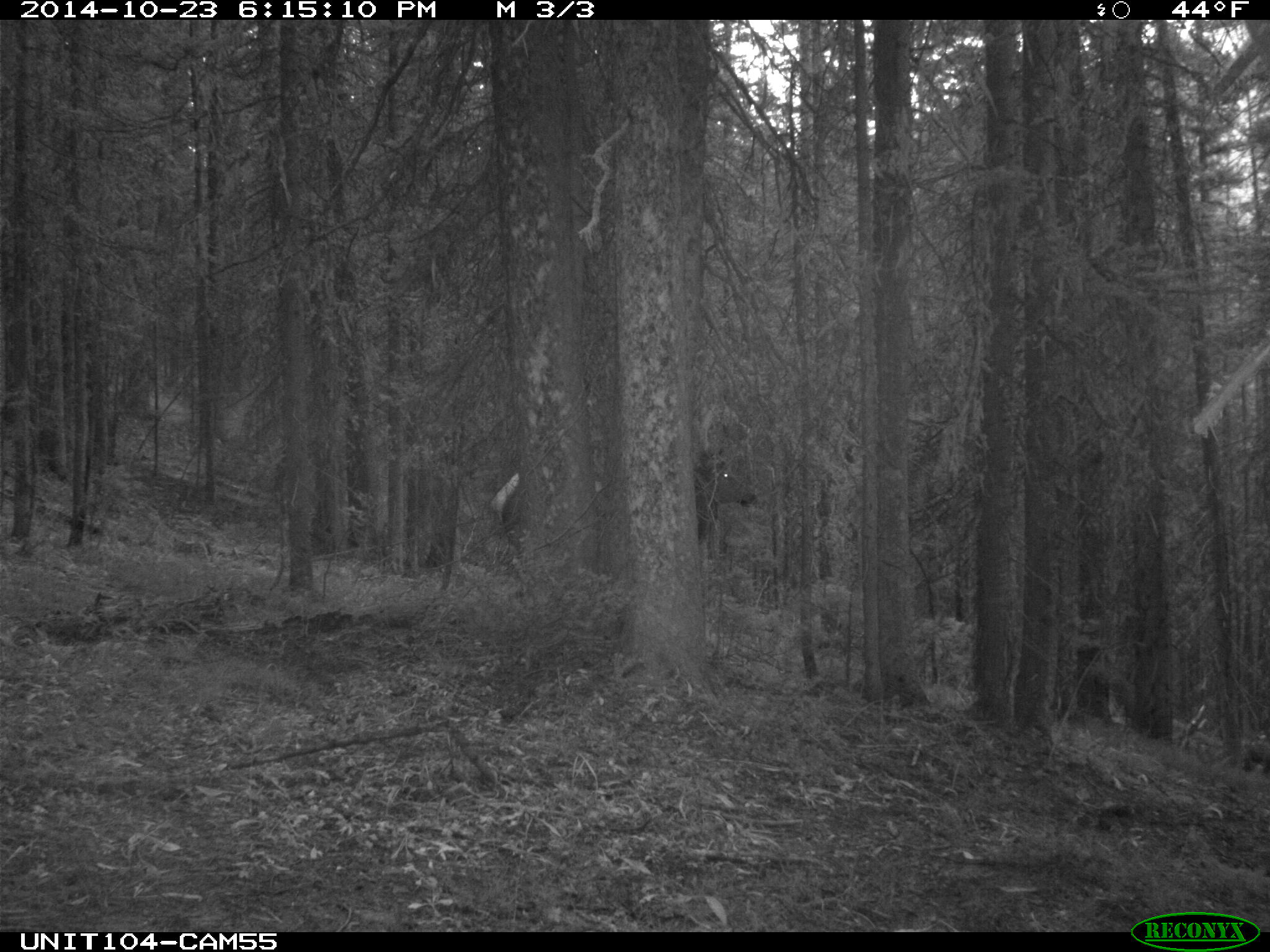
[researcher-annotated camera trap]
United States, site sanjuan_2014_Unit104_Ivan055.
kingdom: Animalia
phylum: Chordata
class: Mammalia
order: Artiodactyla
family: Cervidae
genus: Cervus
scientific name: Cervus elaphus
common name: red deer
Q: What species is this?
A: Cervus elaphus (red deer).